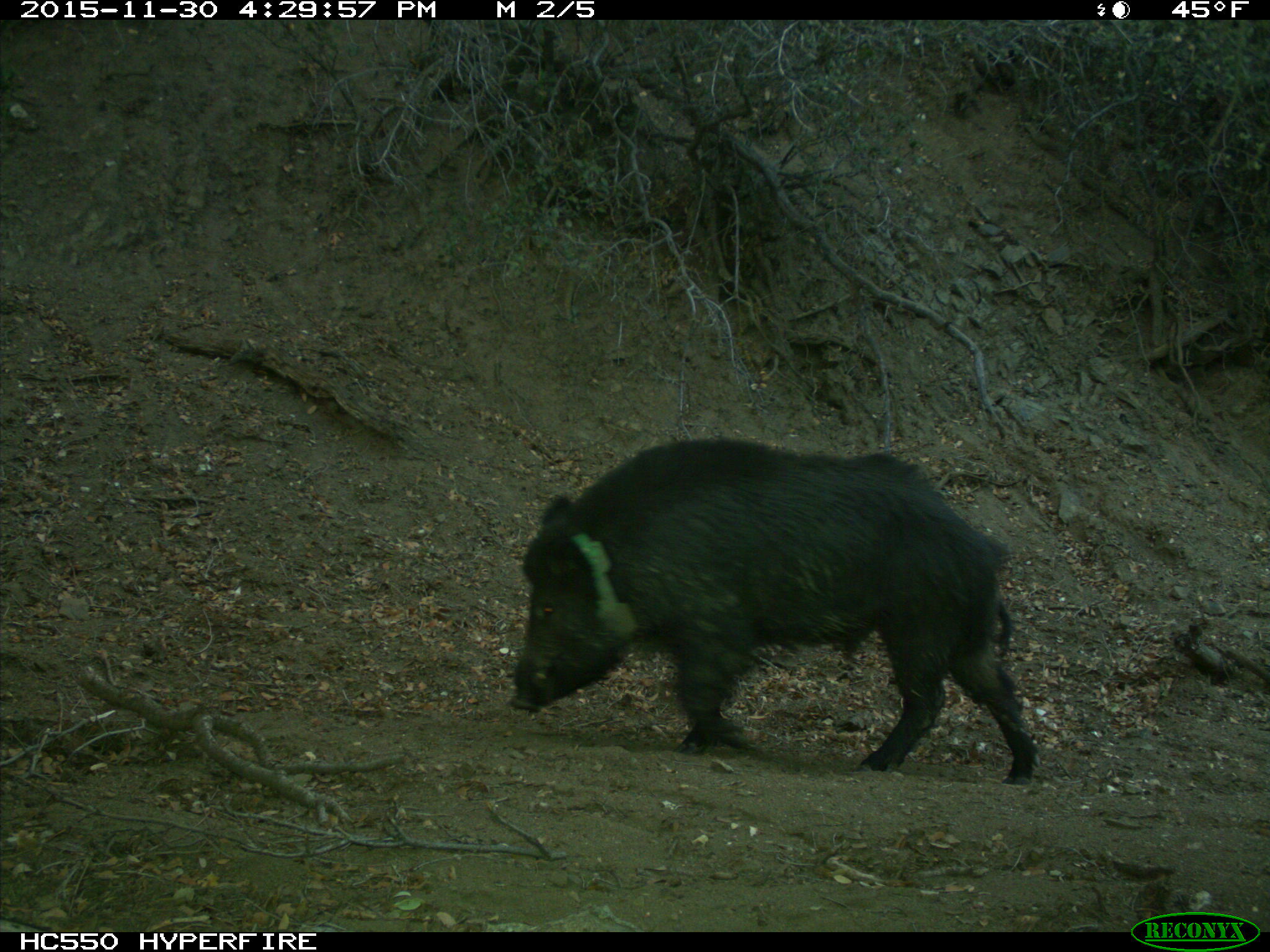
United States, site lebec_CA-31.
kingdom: Animalia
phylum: Chordata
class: Mammalia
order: Artiodactyla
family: Suidae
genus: Sus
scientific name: Sus scrofa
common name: wild boar